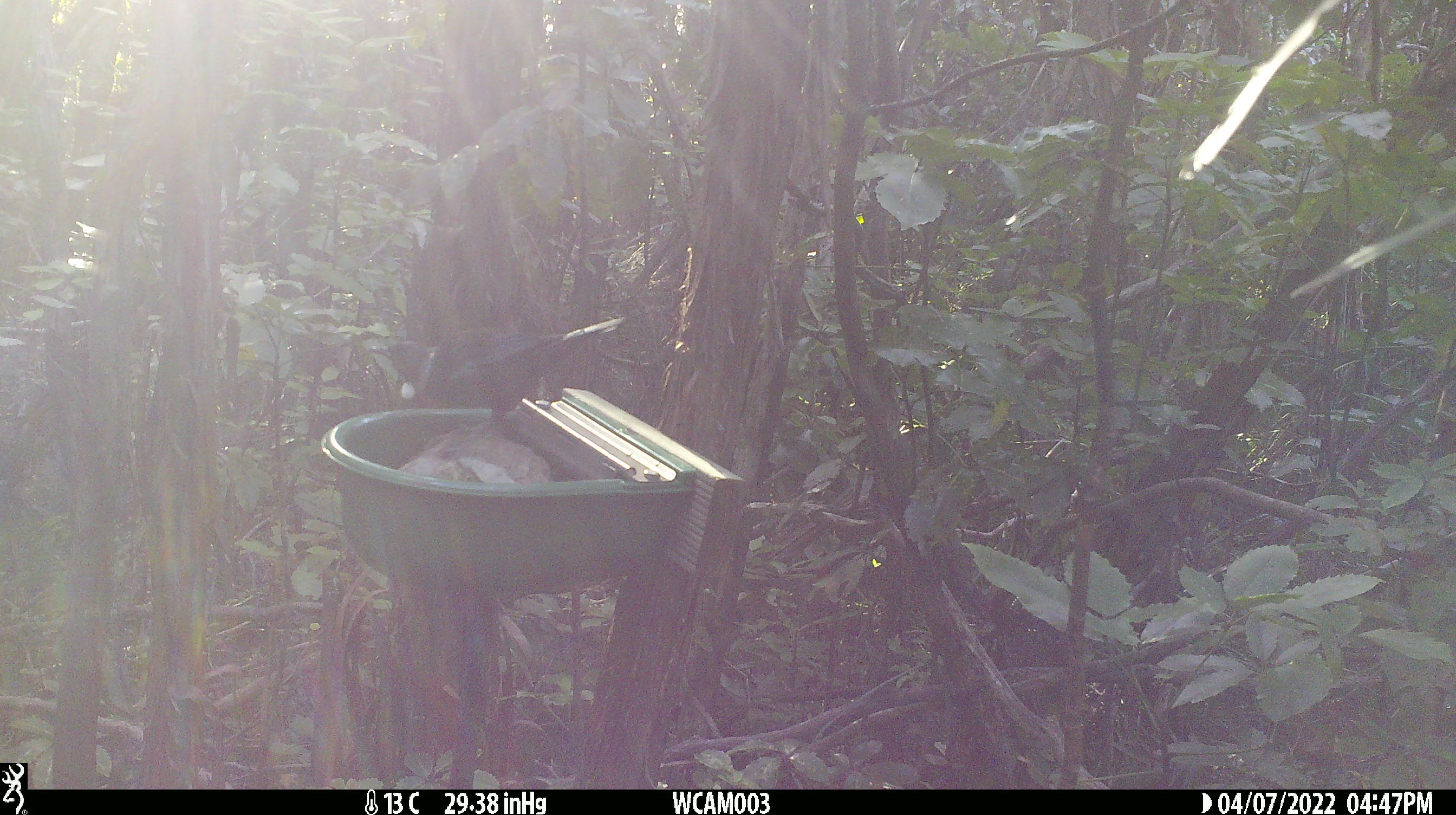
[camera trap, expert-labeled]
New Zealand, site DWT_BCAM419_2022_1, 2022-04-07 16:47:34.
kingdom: Animalia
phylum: Chordata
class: Aves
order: Passeriformes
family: Meliphagidae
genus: Prosthemadera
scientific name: Prosthemadera novaeseelandiae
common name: tui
Tui (Prosthemadera novaeseelandiae).